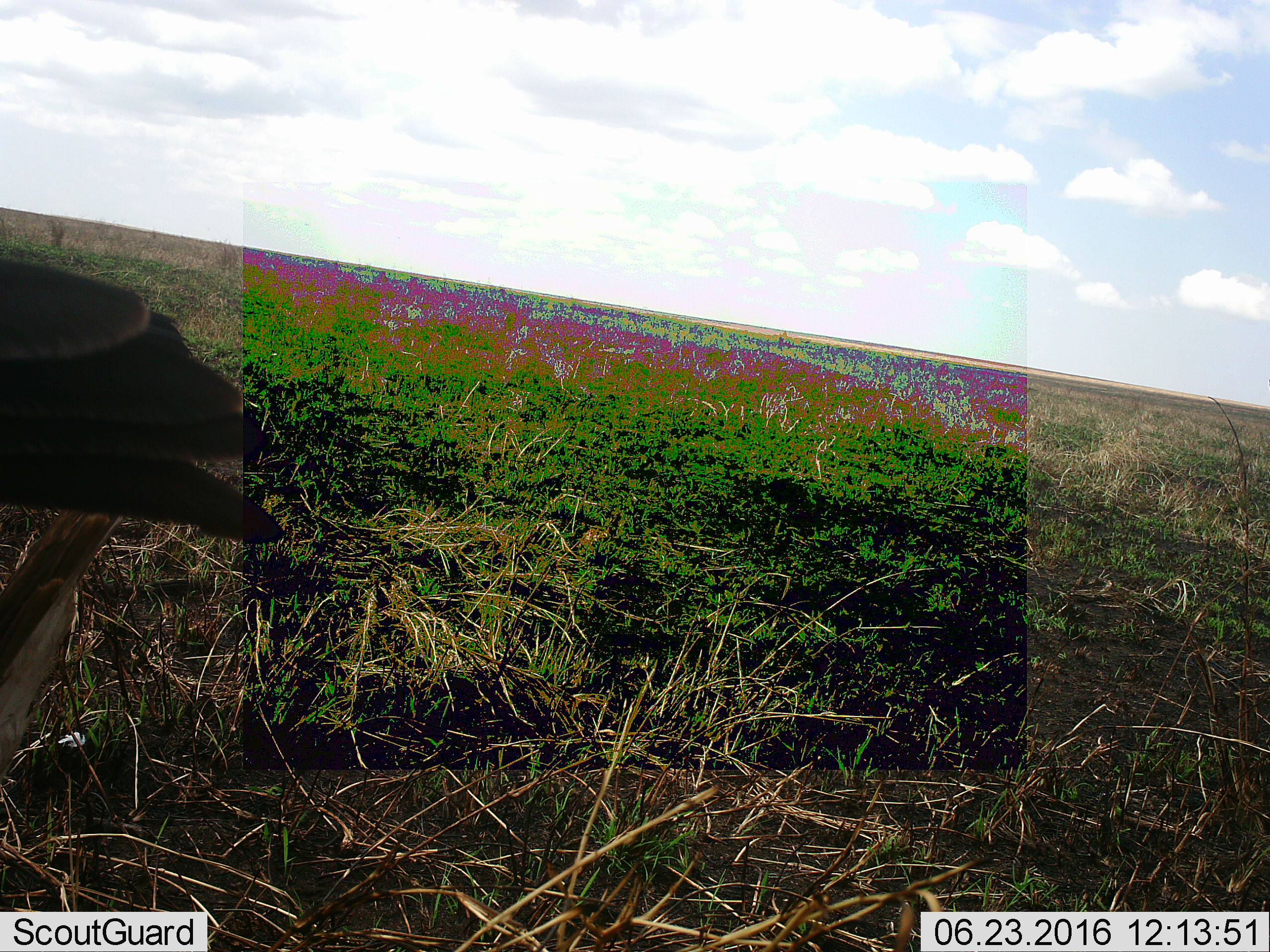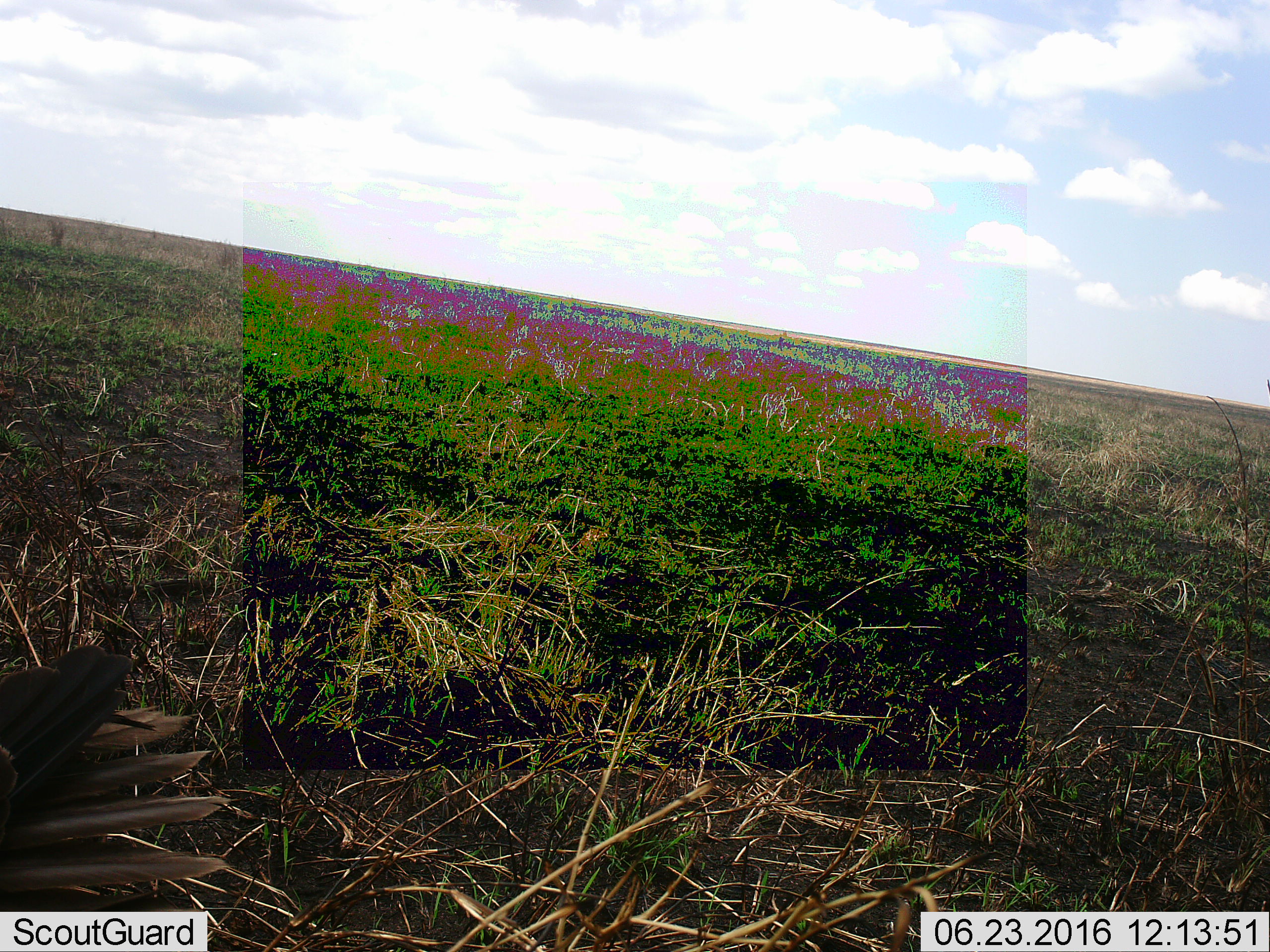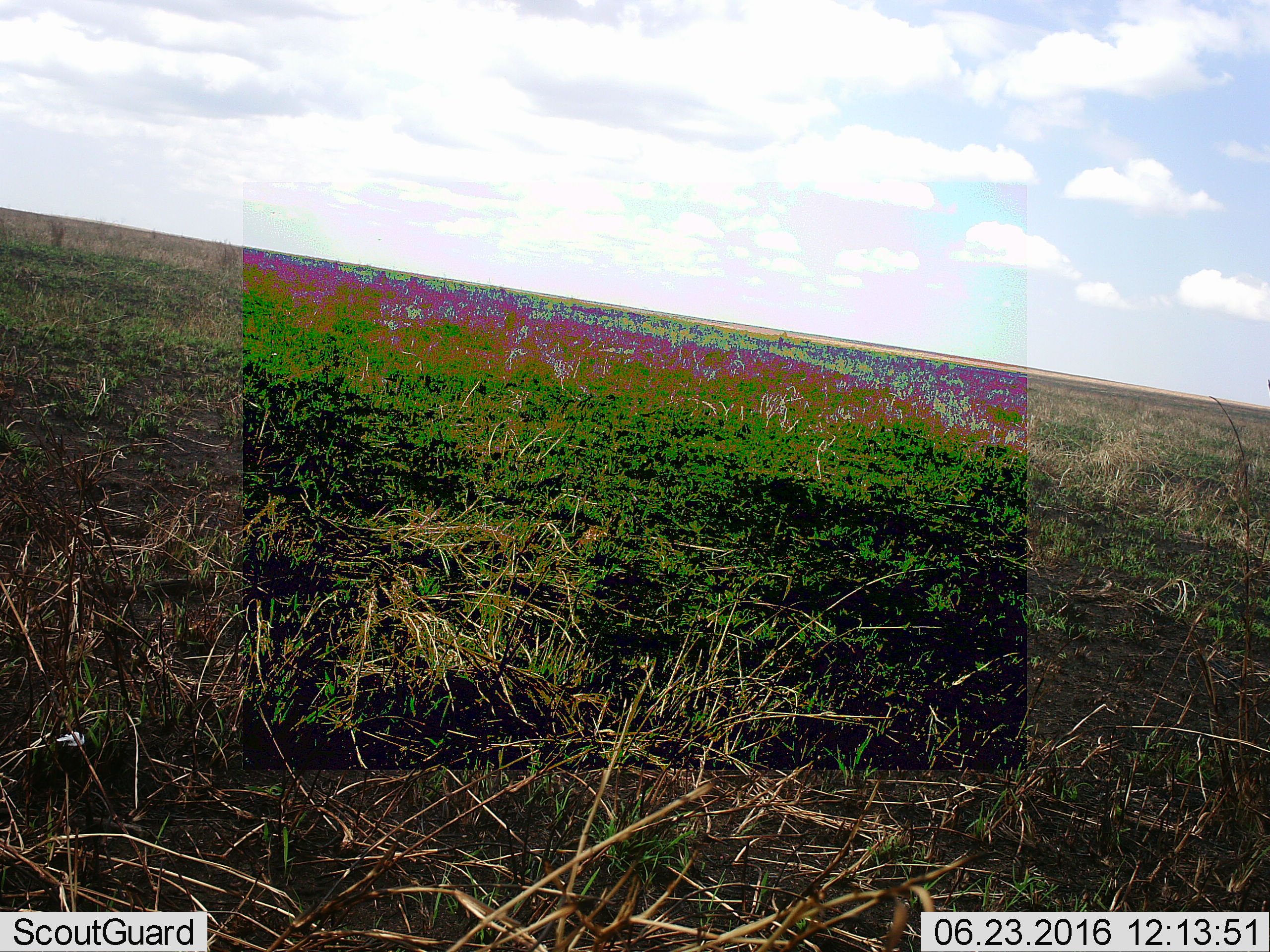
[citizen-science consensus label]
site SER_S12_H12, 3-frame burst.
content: unidentified animal